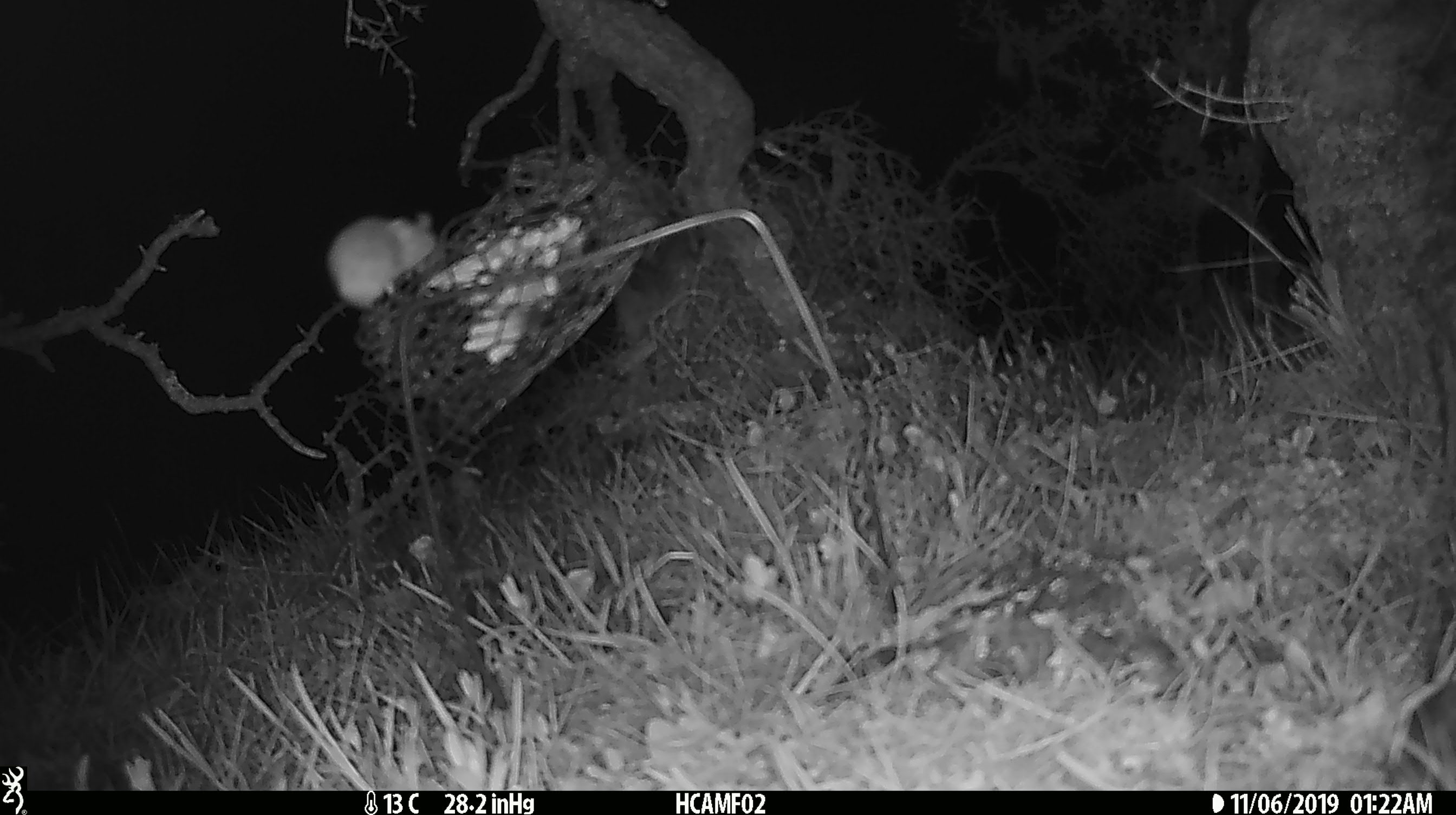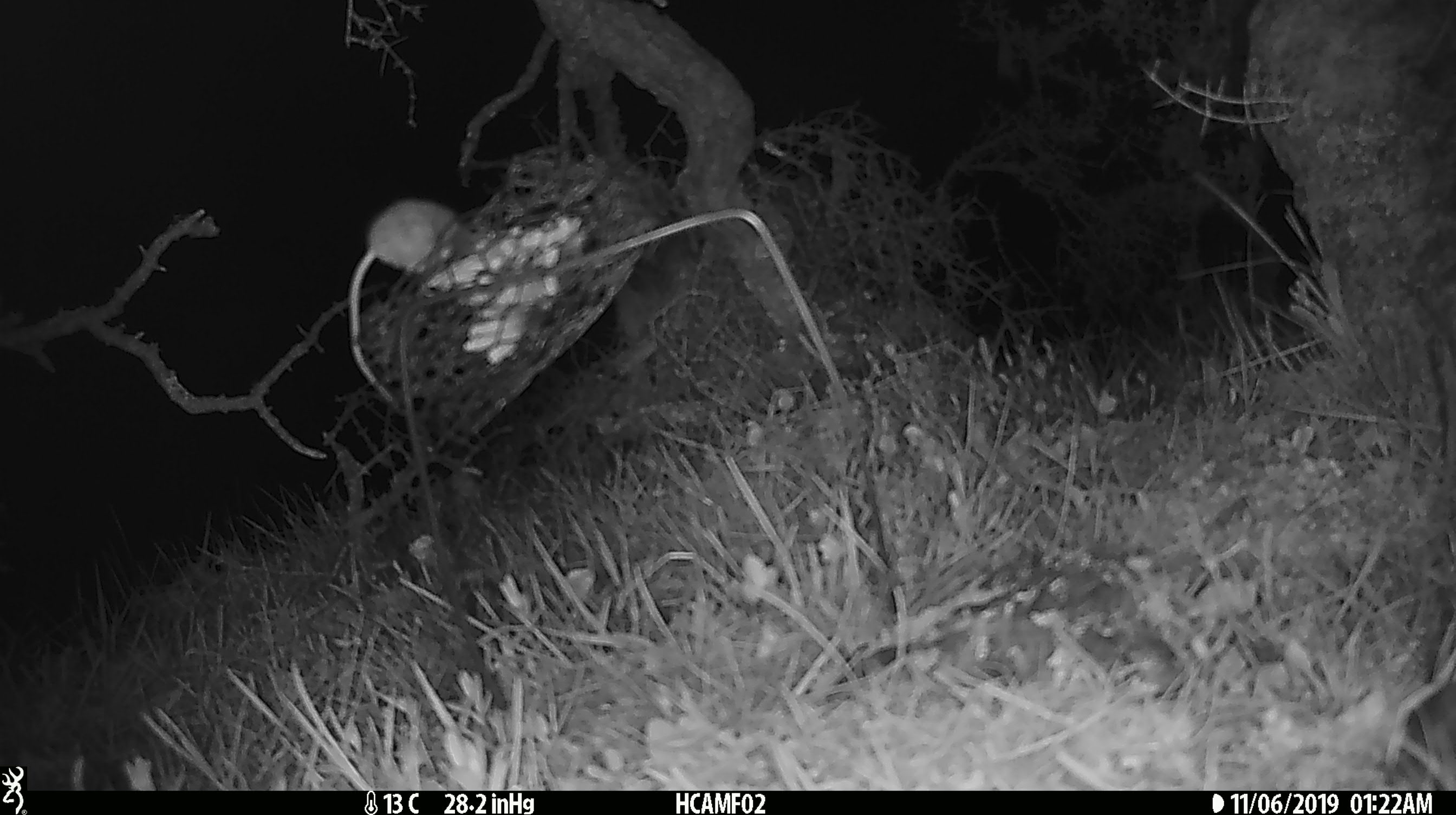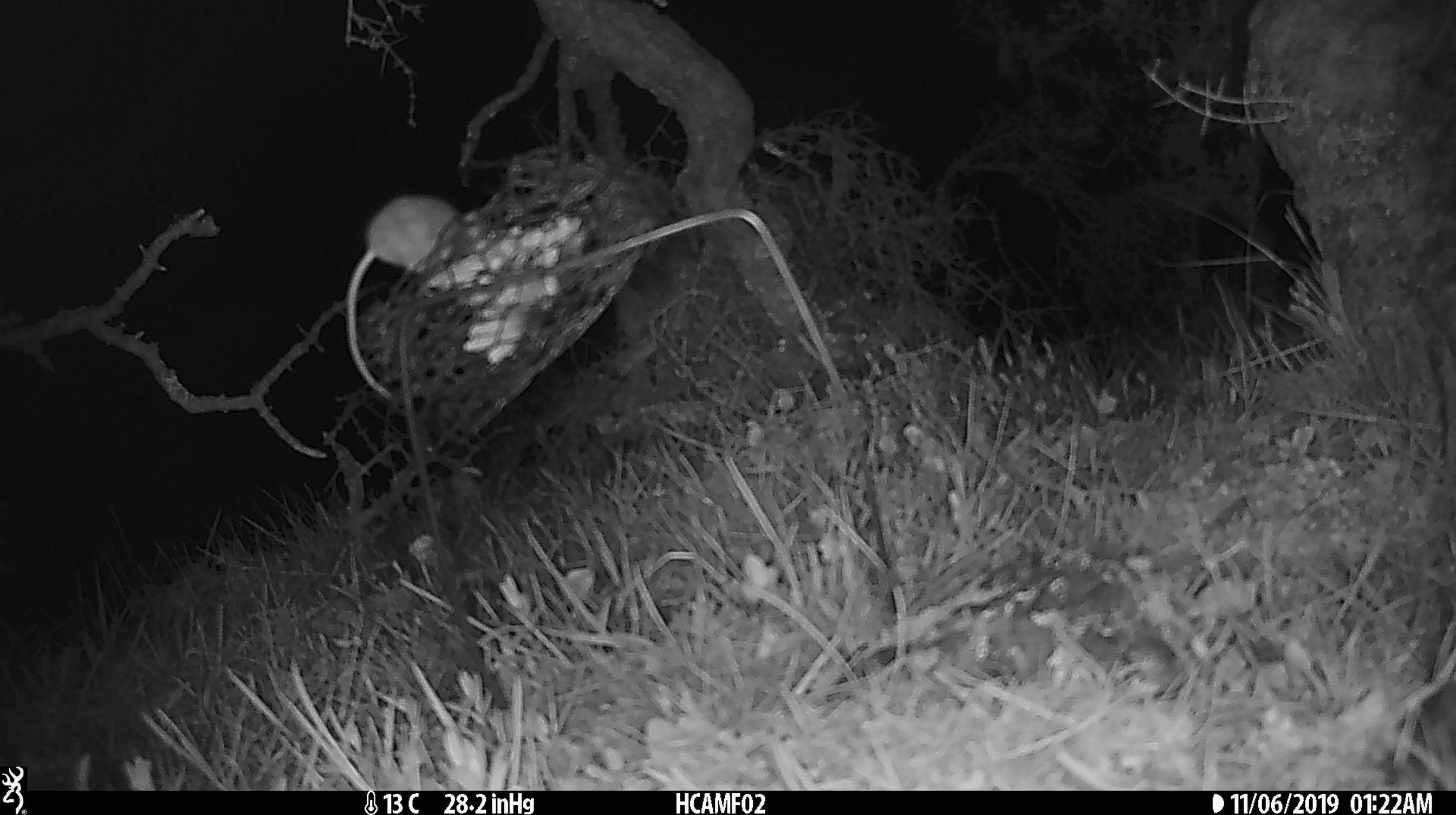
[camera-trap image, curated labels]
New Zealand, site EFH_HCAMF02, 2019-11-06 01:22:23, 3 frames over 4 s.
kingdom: Animalia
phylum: Chordata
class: Mammalia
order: Rodentia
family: Muridae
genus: Mus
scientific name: Mus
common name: mouse